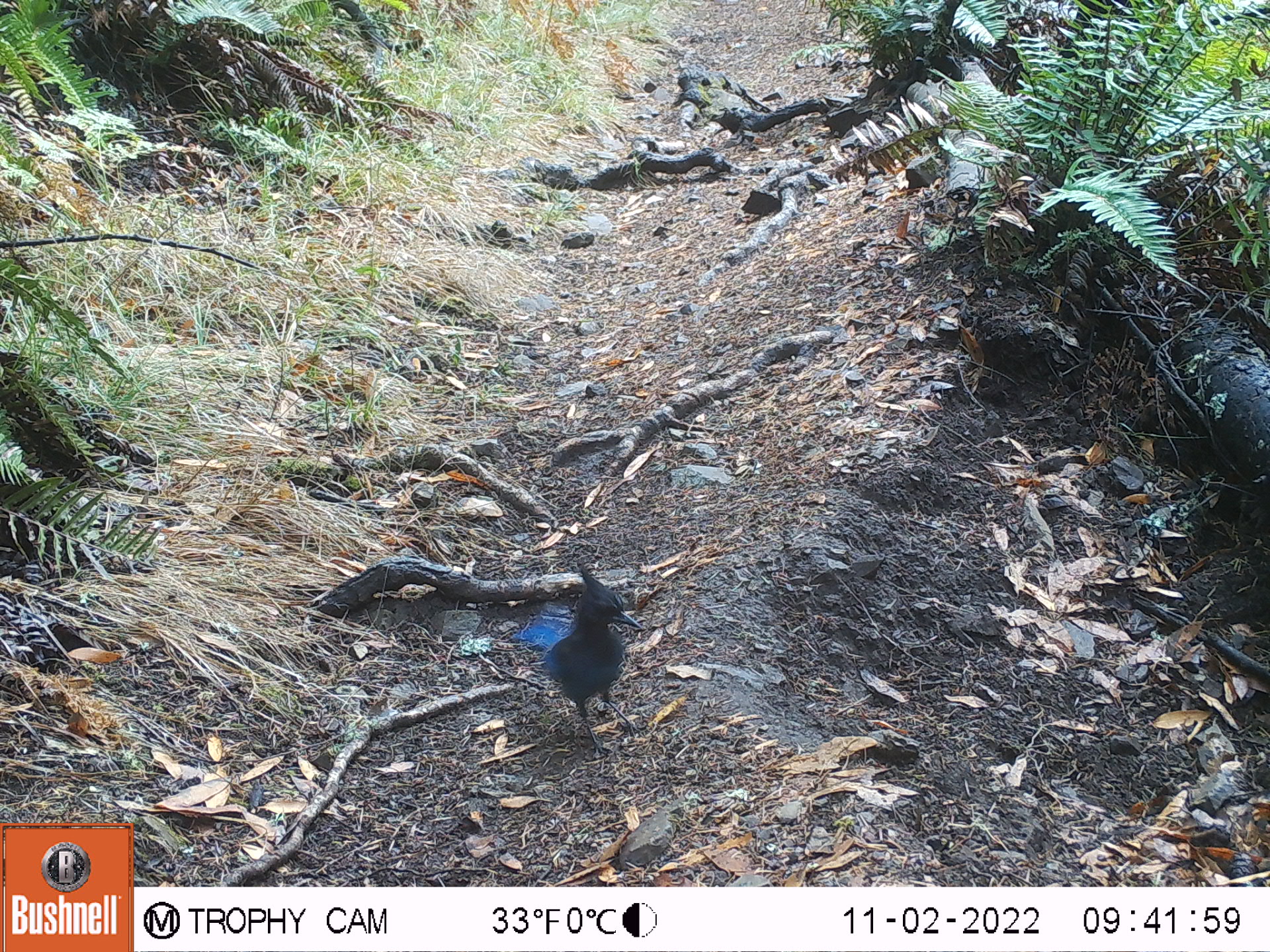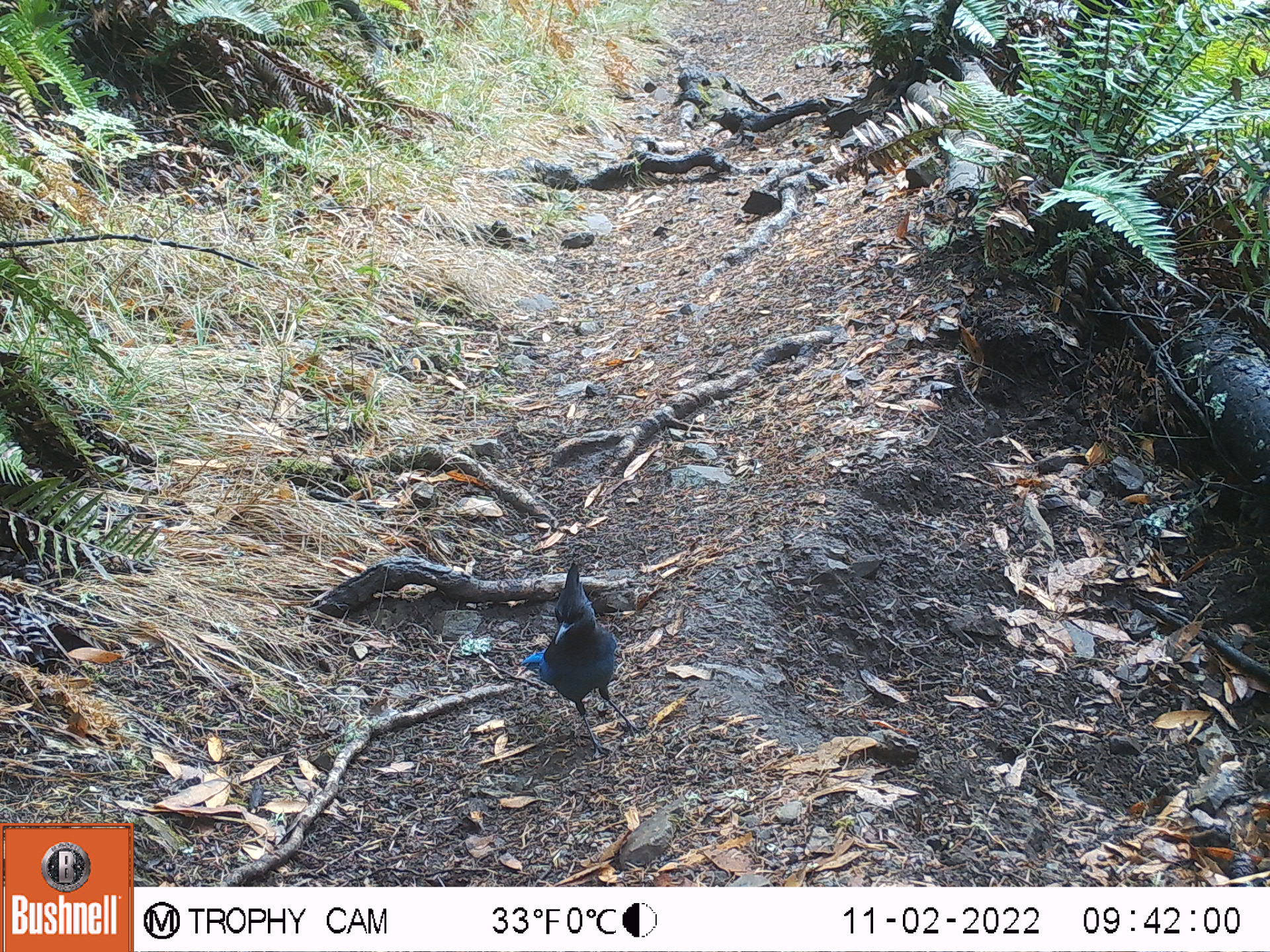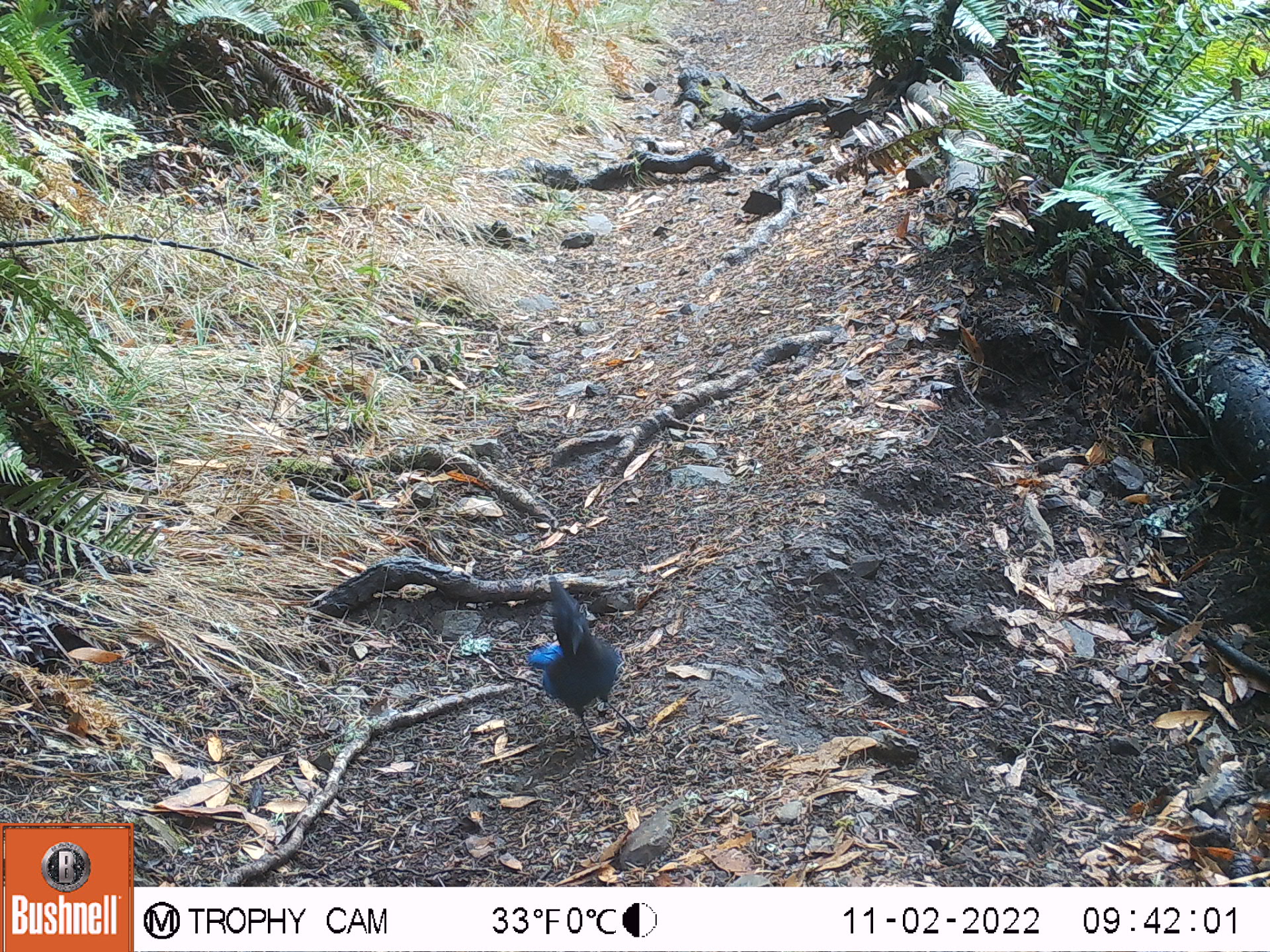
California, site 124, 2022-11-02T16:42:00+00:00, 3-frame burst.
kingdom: Animalia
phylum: Chordata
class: Aves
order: Passeriformes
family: Corvidae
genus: Cyanocitta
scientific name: Cyanocitta stelleri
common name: steller's jay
Steller's jay (Cyanocitta stelleri).